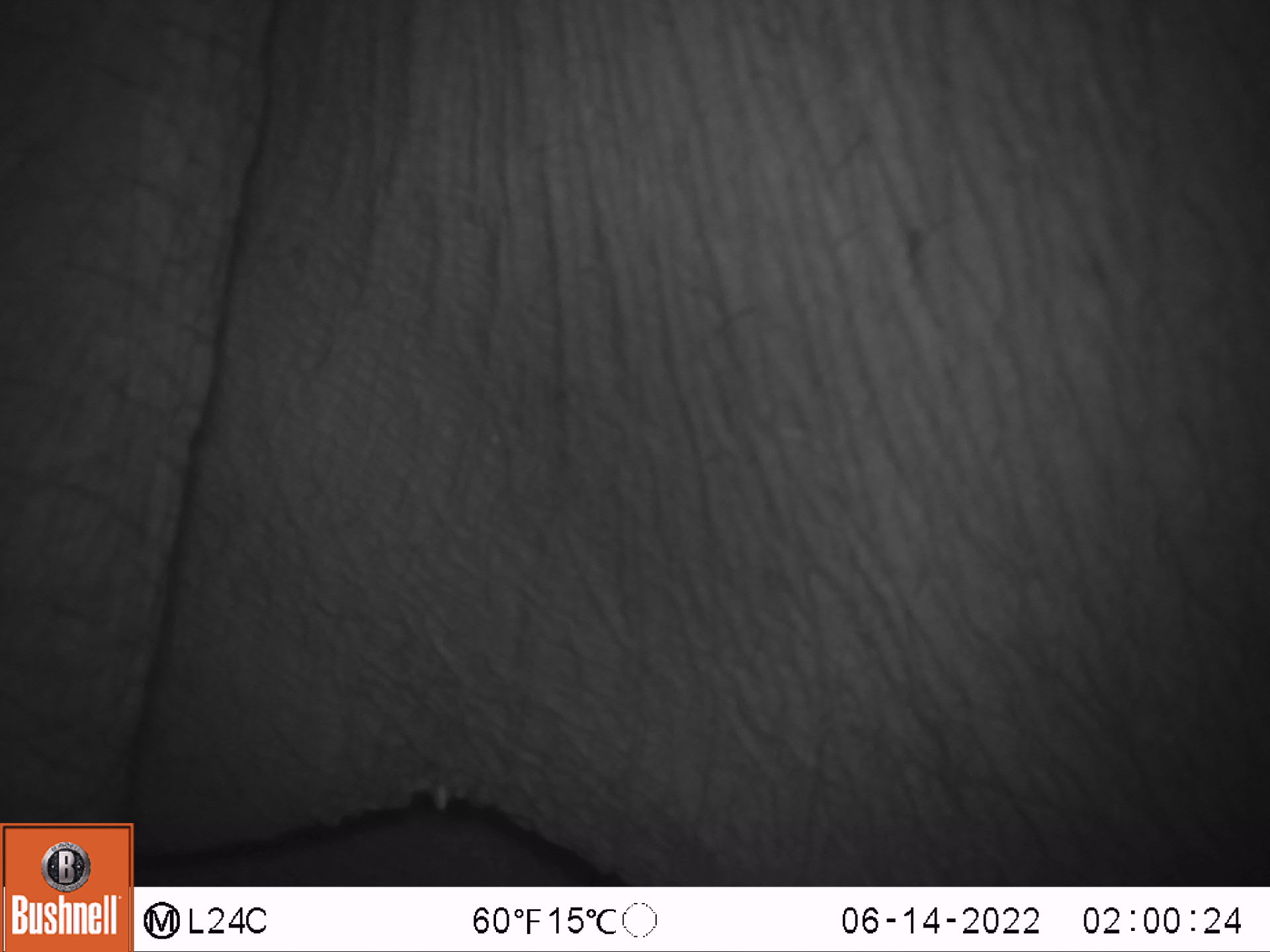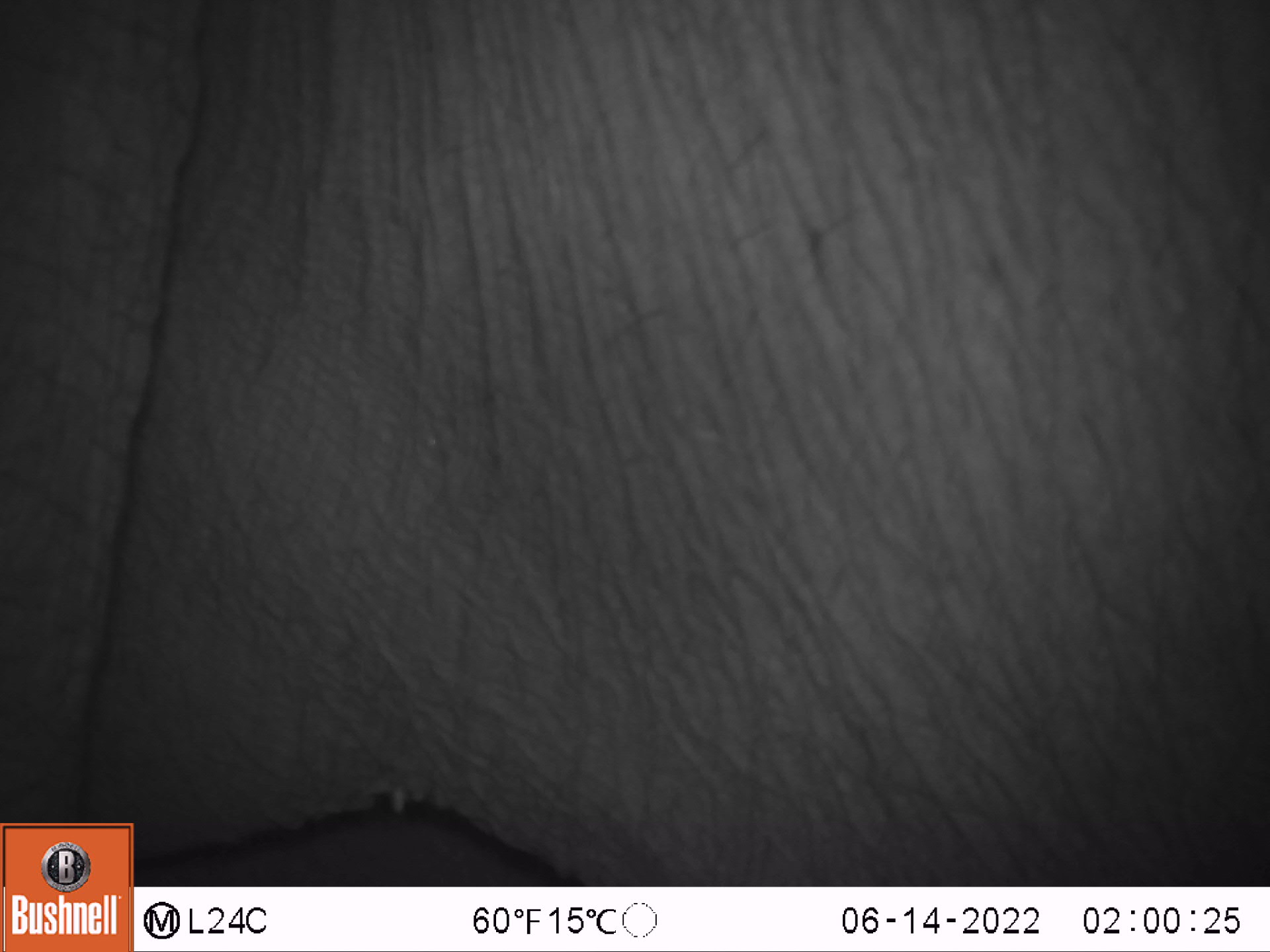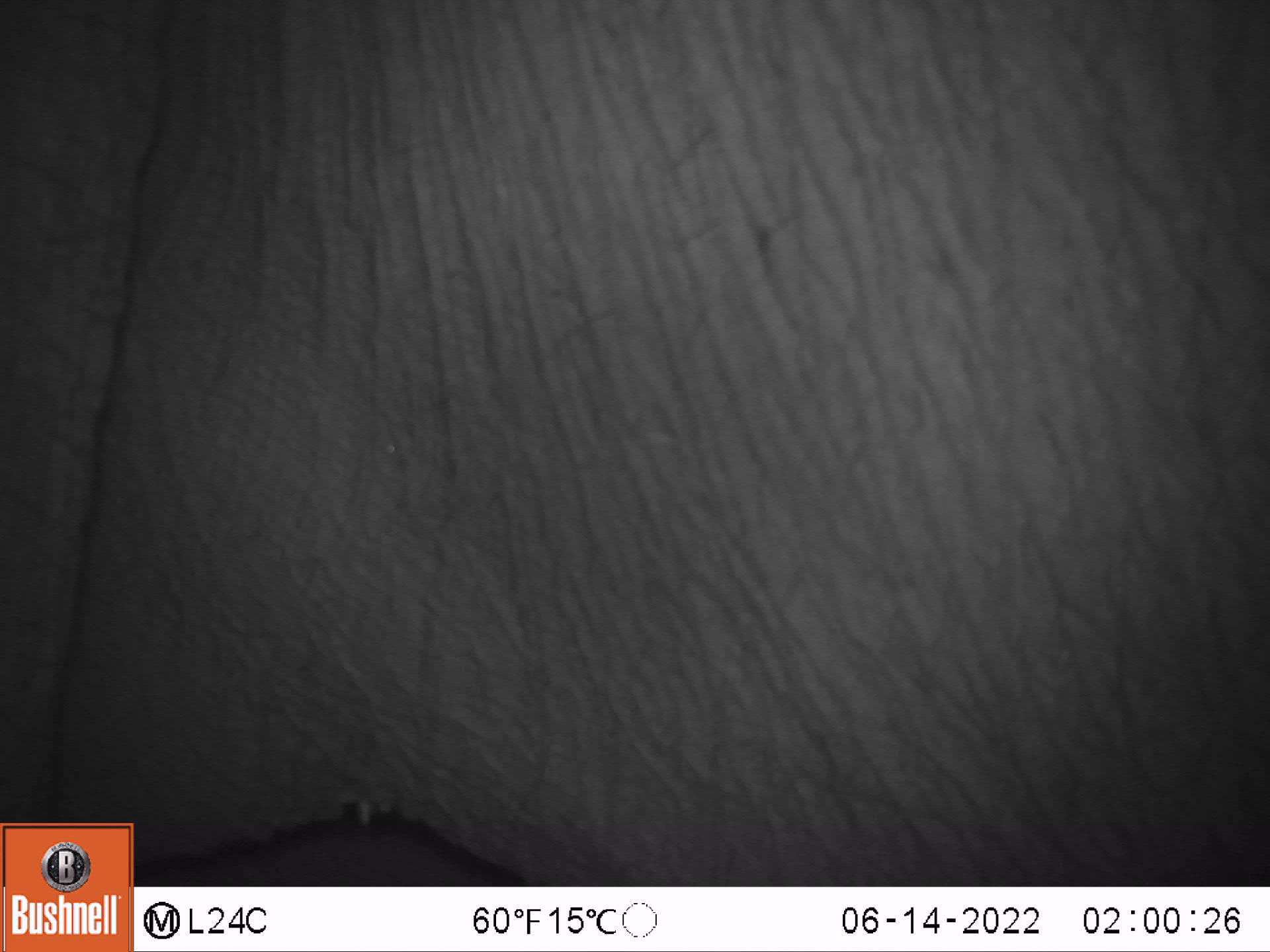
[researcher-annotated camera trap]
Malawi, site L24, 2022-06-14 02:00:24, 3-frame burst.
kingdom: Animalia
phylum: Chordata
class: Mammalia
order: Proboscidea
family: Elephantidae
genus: Loxodonta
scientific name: Loxodonta africana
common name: african savanna elephant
African savanna elephant (Loxodonta africana), count 1.